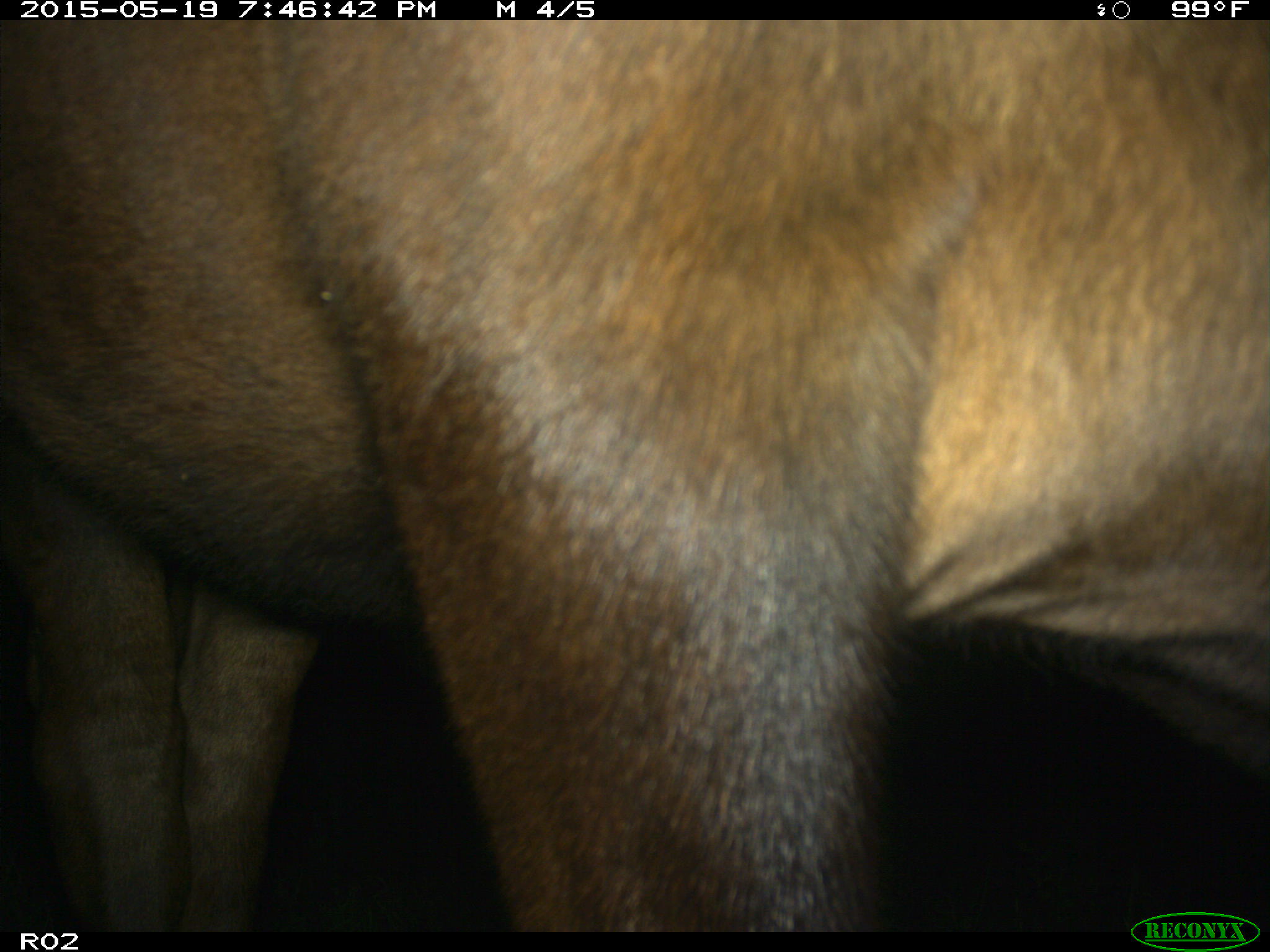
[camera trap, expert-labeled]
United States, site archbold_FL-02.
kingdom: Animalia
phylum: Chordata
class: Mammalia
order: Artiodactyla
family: Bovidae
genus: Bos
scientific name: Bos taurus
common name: domestic cow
Bos taurus (domestic cow).